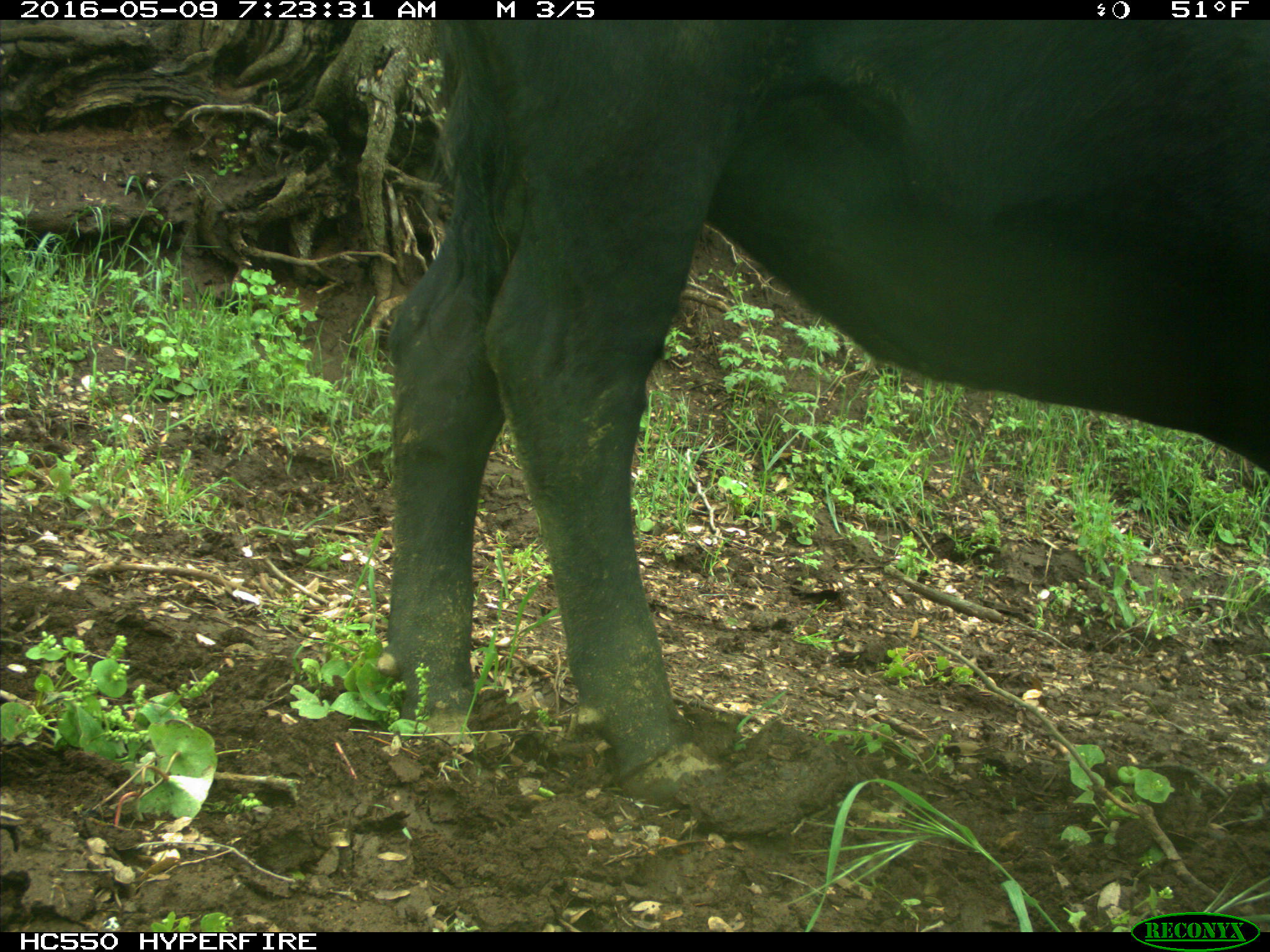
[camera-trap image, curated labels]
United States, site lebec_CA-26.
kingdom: Animalia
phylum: Chordata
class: Mammalia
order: Artiodactyla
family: Bovidae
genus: Bos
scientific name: Bos taurus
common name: domestic cow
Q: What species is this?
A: Bos taurus (domestic cow).